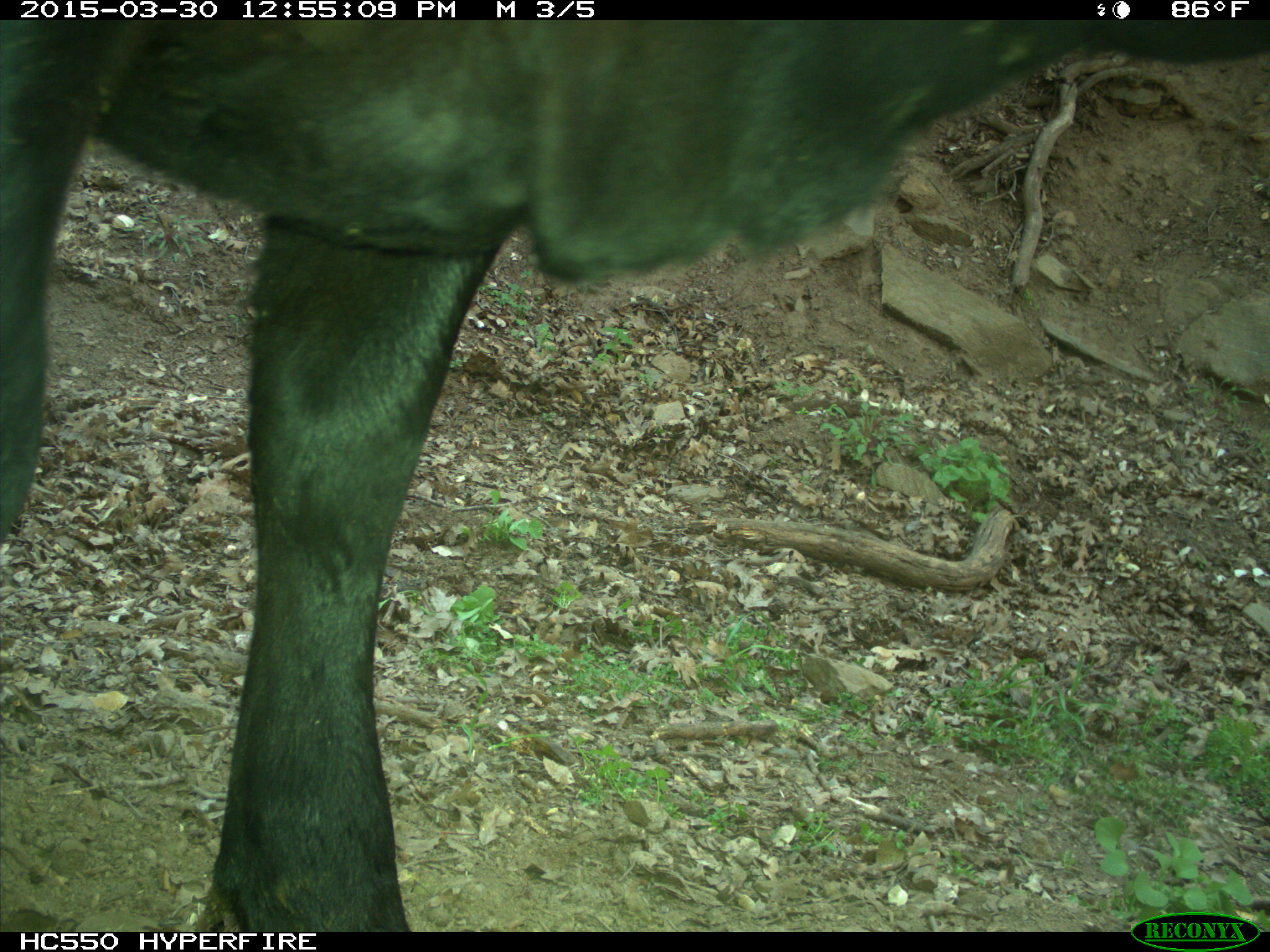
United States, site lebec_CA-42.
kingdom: Animalia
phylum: Chordata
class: Mammalia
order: Artiodactyla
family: Bovidae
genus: Bos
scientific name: Bos taurus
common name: domestic cow